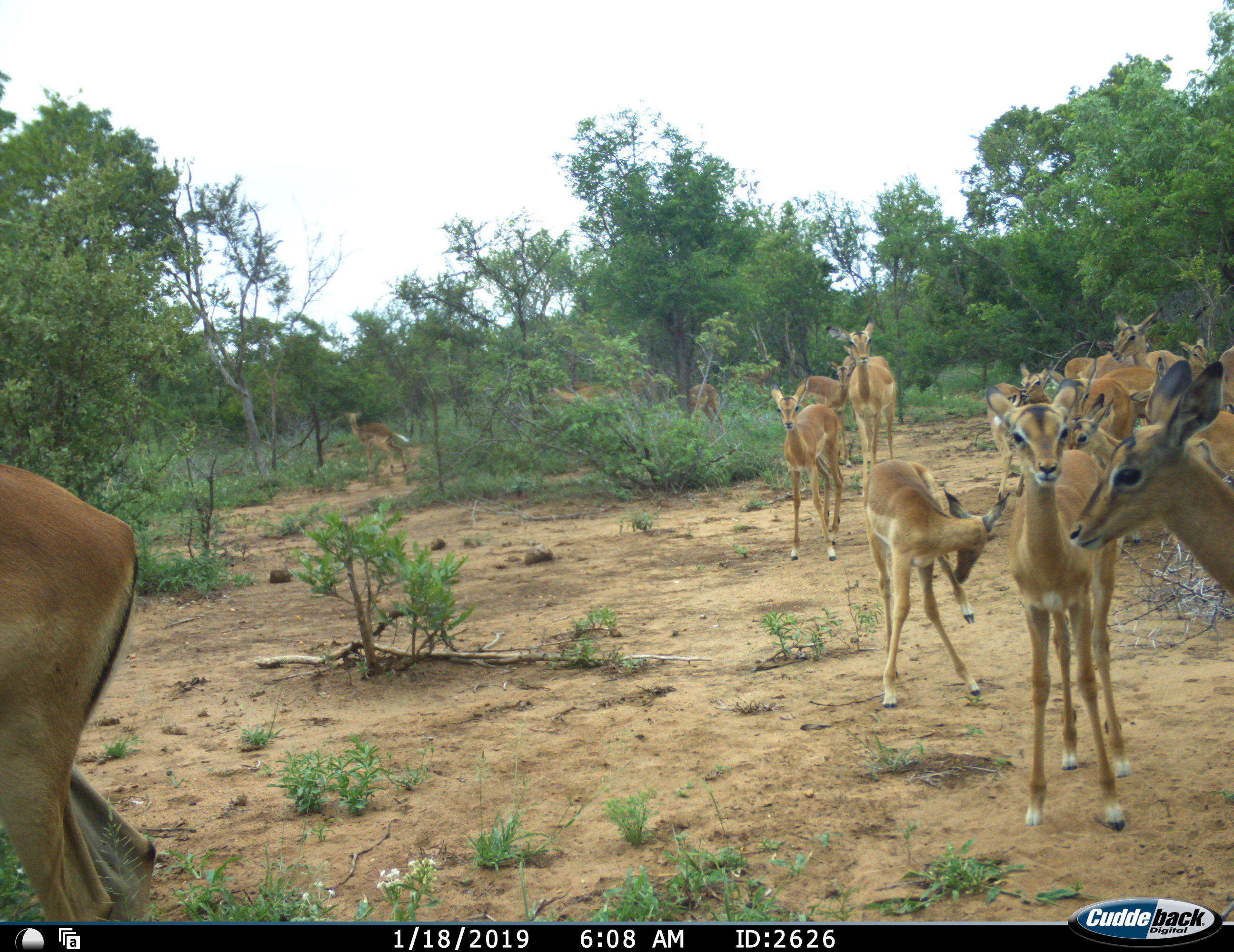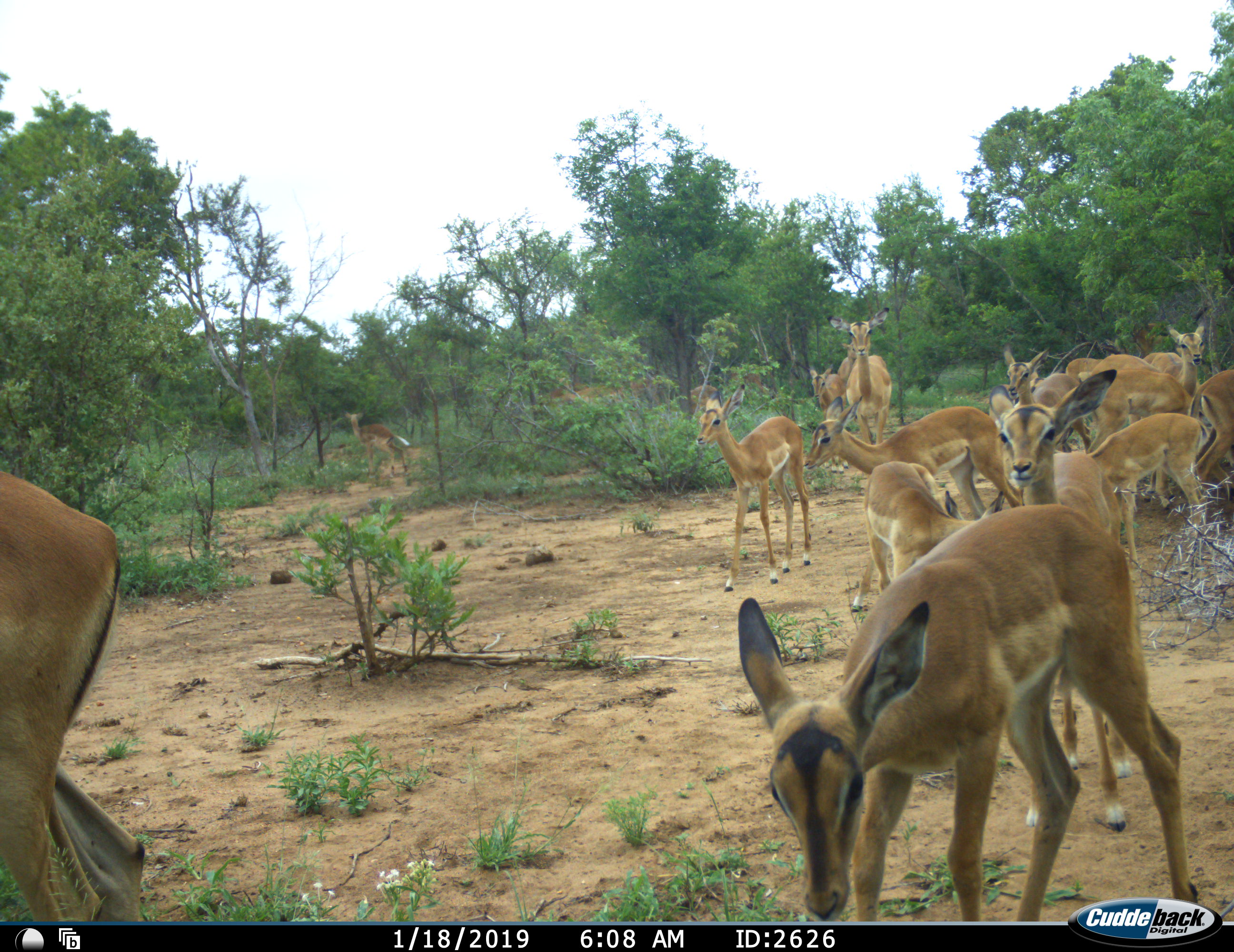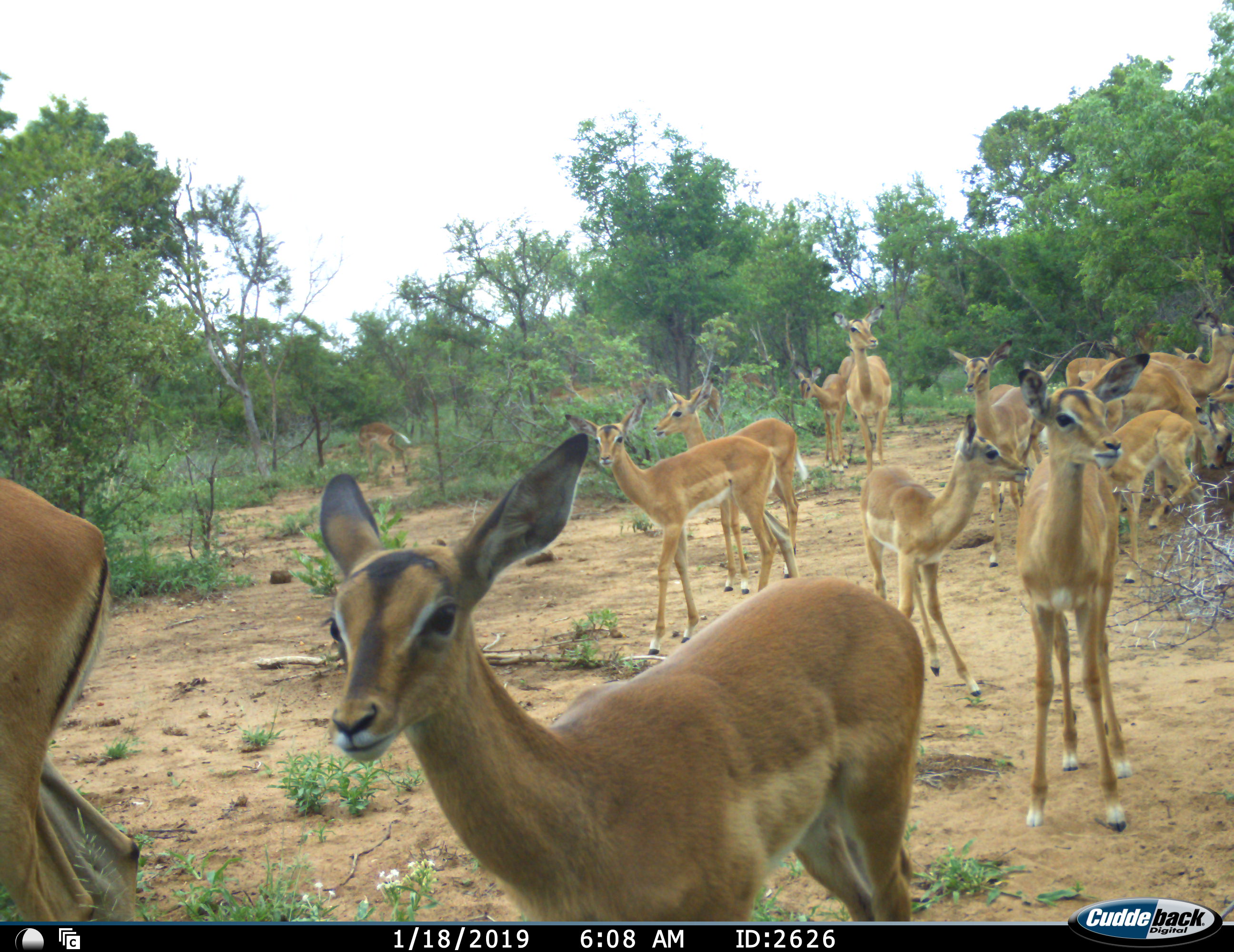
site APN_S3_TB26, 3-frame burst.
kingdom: Animalia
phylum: Chordata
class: Mammalia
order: Artiodactyla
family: Bovidae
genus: Aepyceros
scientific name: Aepyceros melampus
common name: impala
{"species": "impala (Aepyceros melampus)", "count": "11-50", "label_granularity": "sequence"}